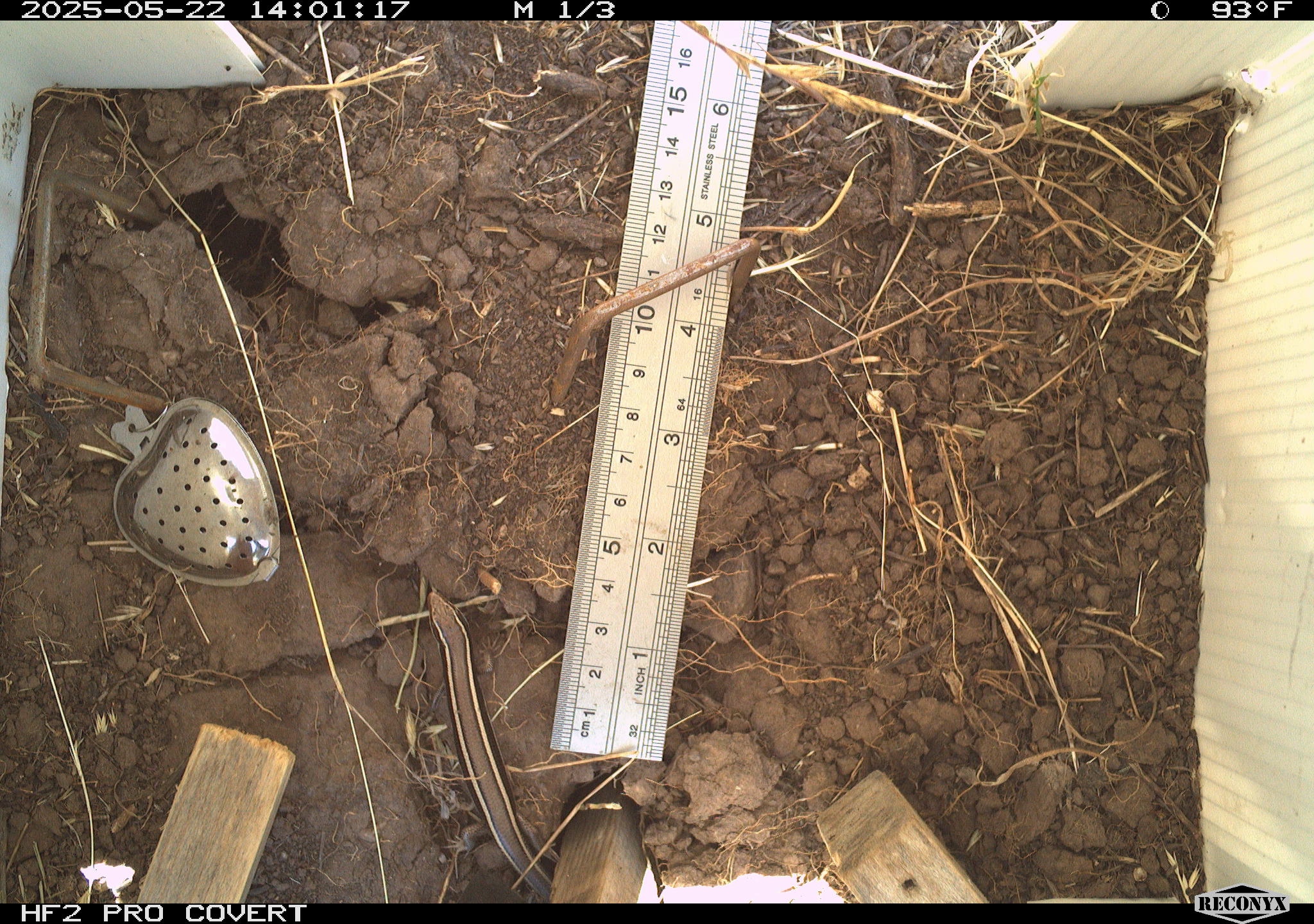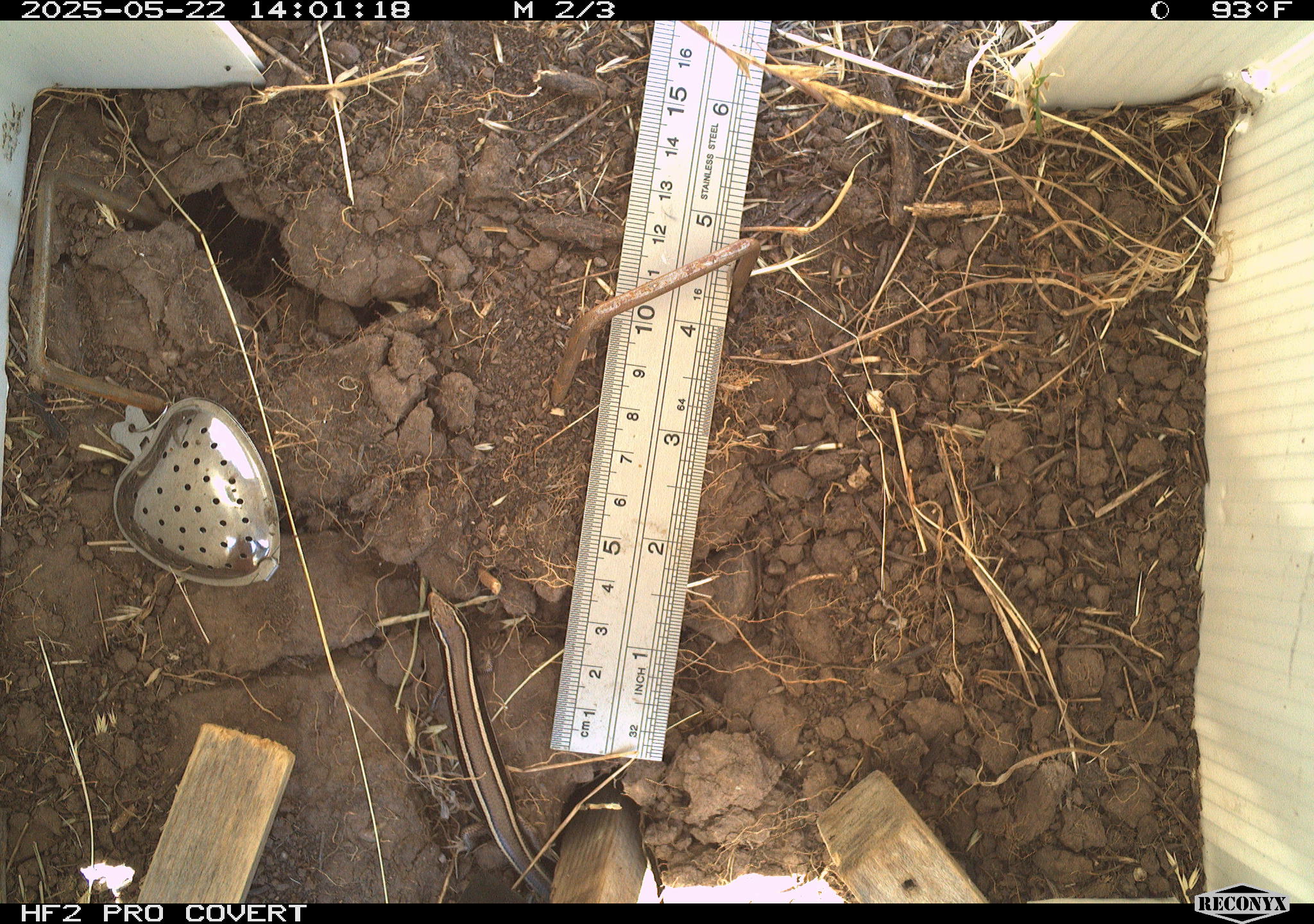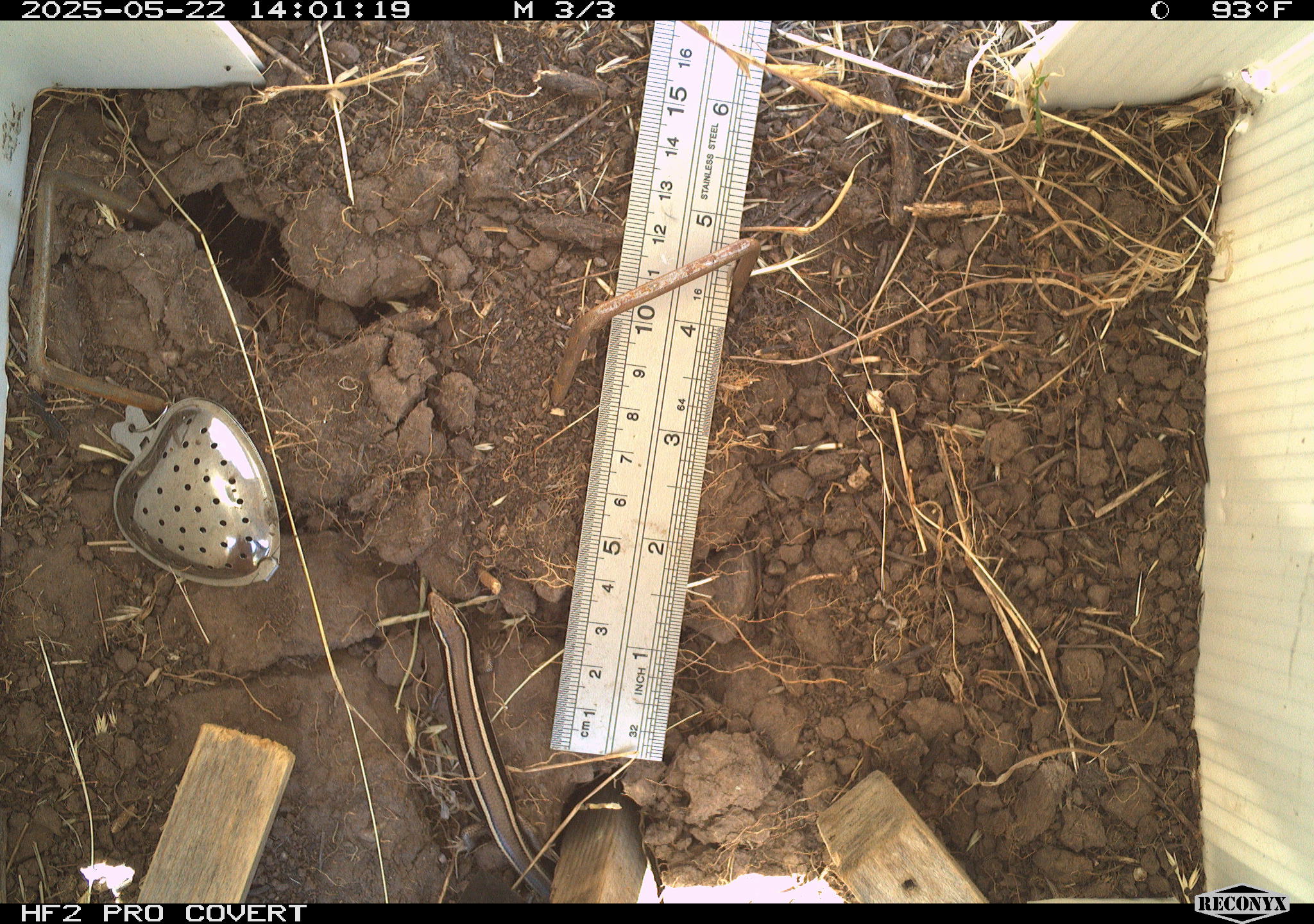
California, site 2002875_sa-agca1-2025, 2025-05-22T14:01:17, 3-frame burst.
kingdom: Animalia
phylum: Chordata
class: Reptilia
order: Squamata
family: Scincidae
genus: Plestiodon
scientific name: Plestiodon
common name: blue-tailed skinks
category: plestiodon species